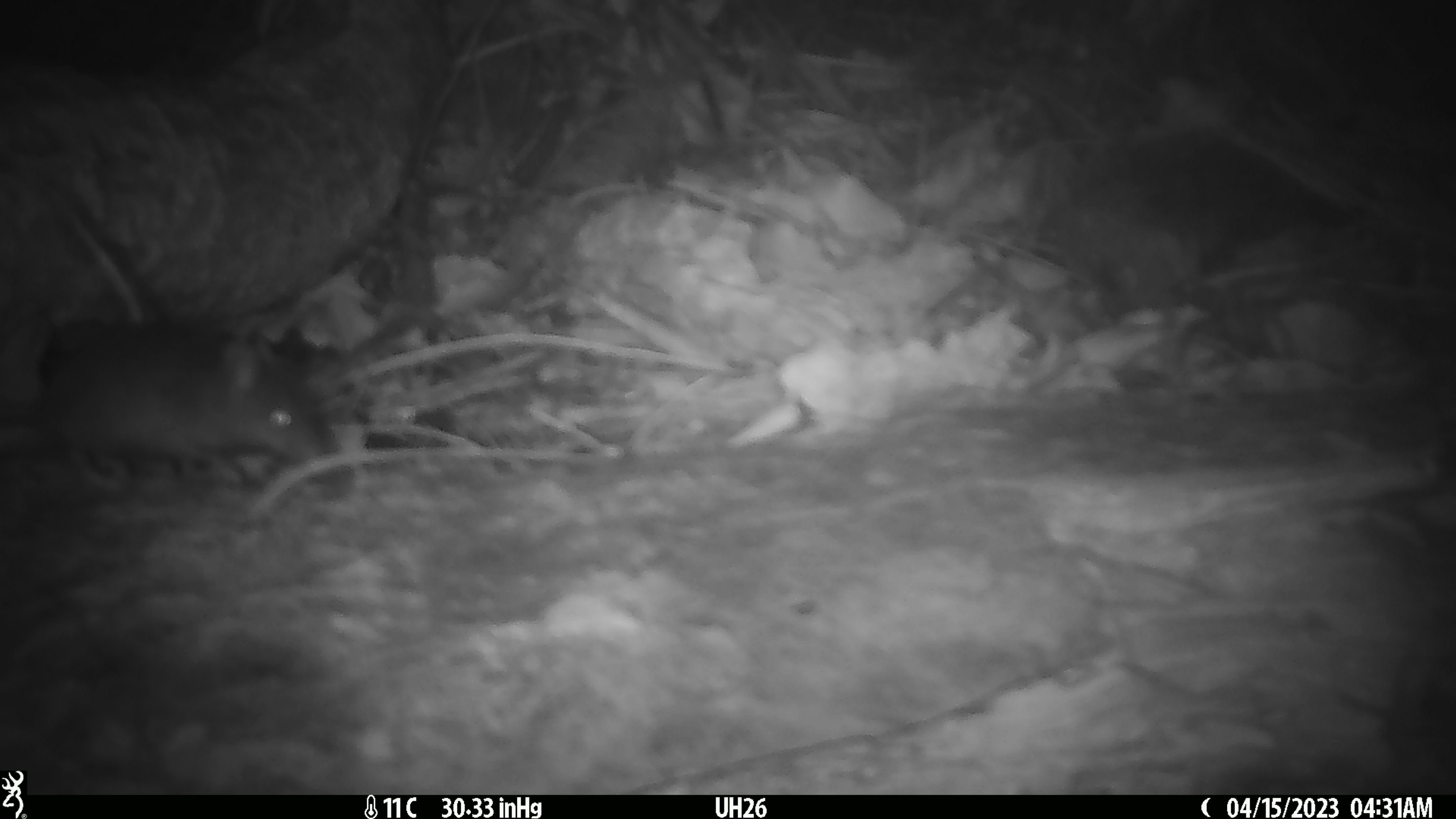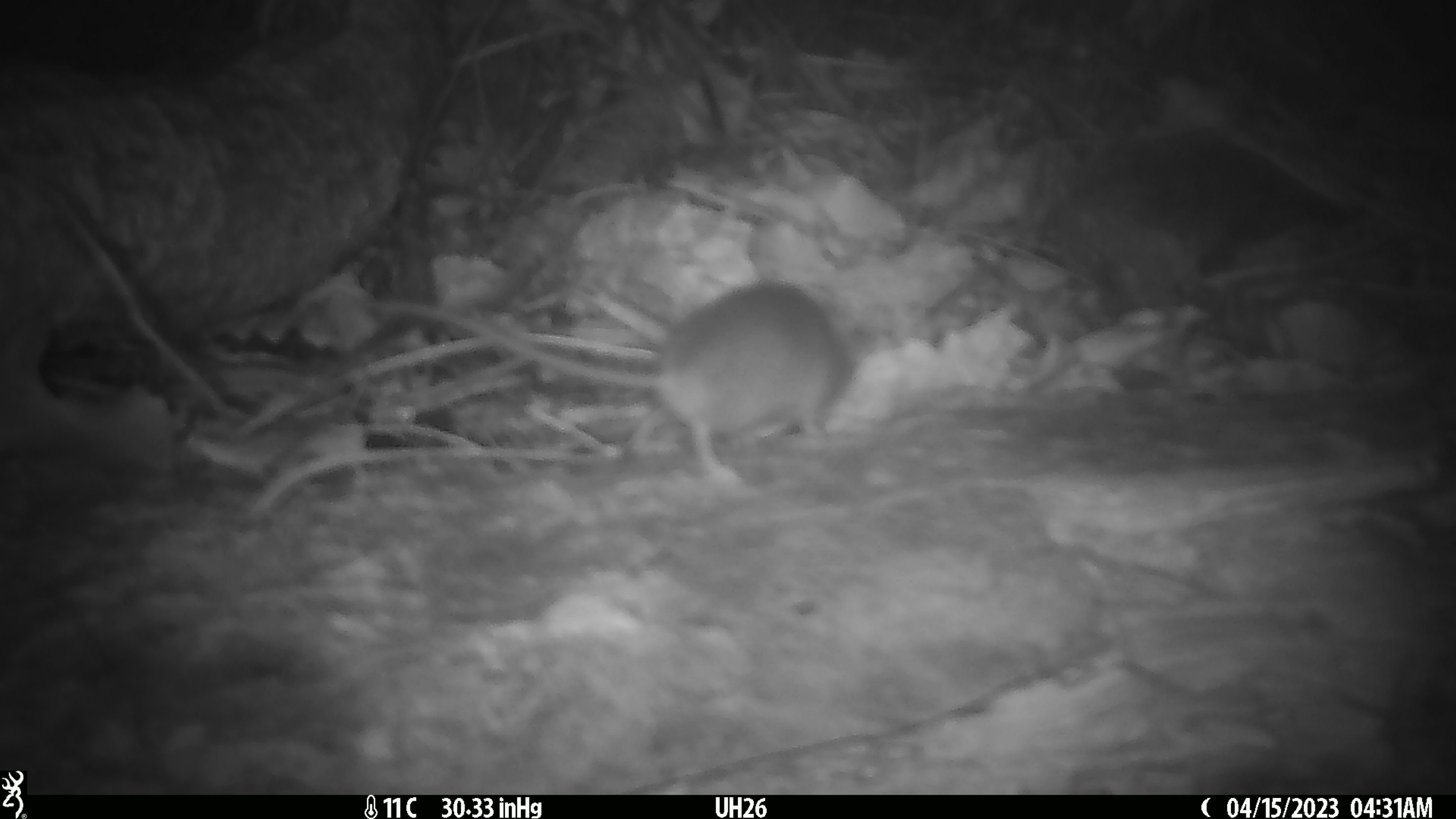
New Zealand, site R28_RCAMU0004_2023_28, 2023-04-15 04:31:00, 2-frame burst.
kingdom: Animalia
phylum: Chordata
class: Mammalia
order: Rodentia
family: Muridae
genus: Mus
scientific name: Mus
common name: mouse